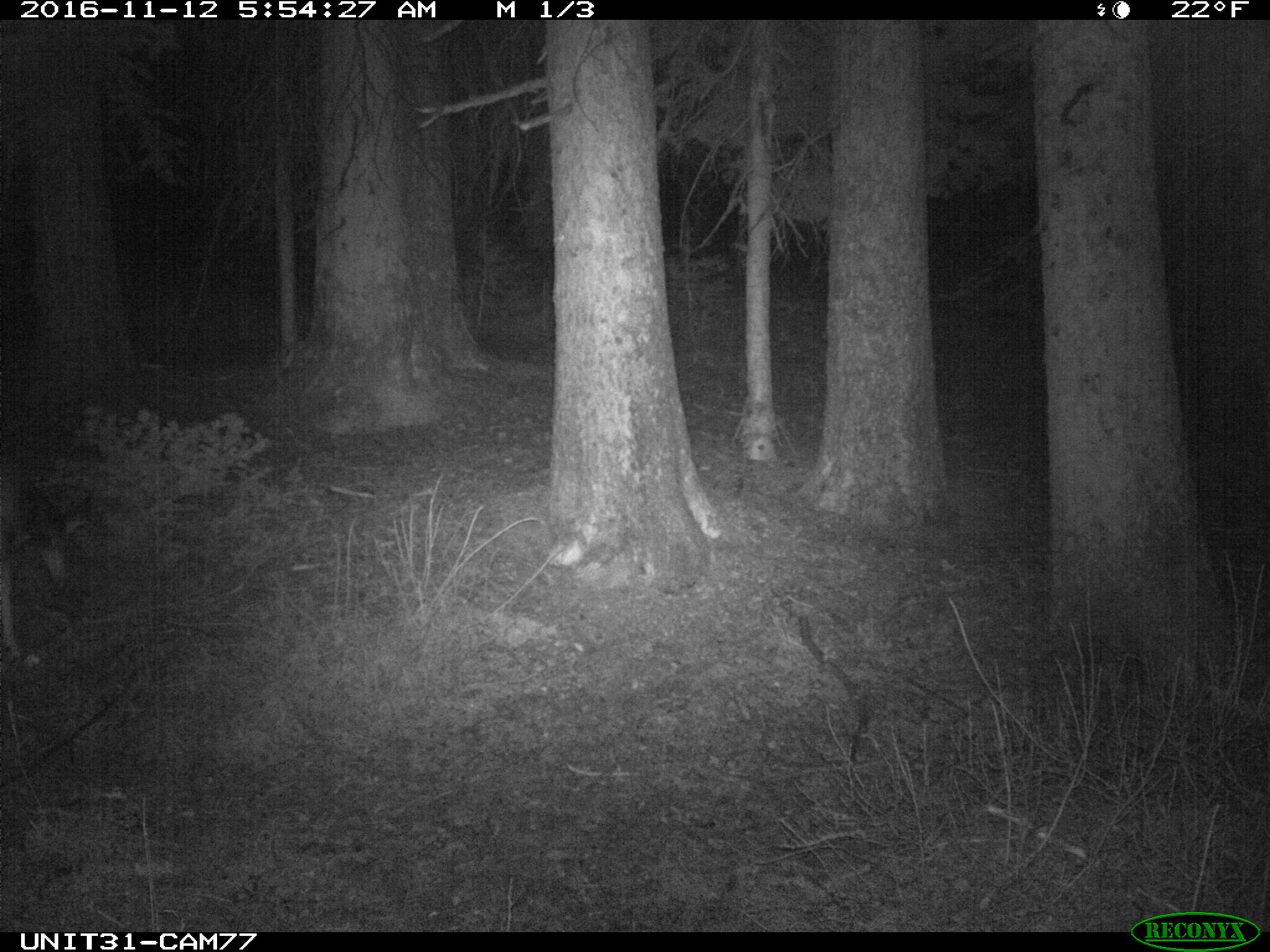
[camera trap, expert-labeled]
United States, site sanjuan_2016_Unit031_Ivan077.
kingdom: Animalia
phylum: Chordata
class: Mammalia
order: Artiodactyla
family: Cervidae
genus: Odocoileus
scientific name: Odocoileus hemionus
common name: mule deer